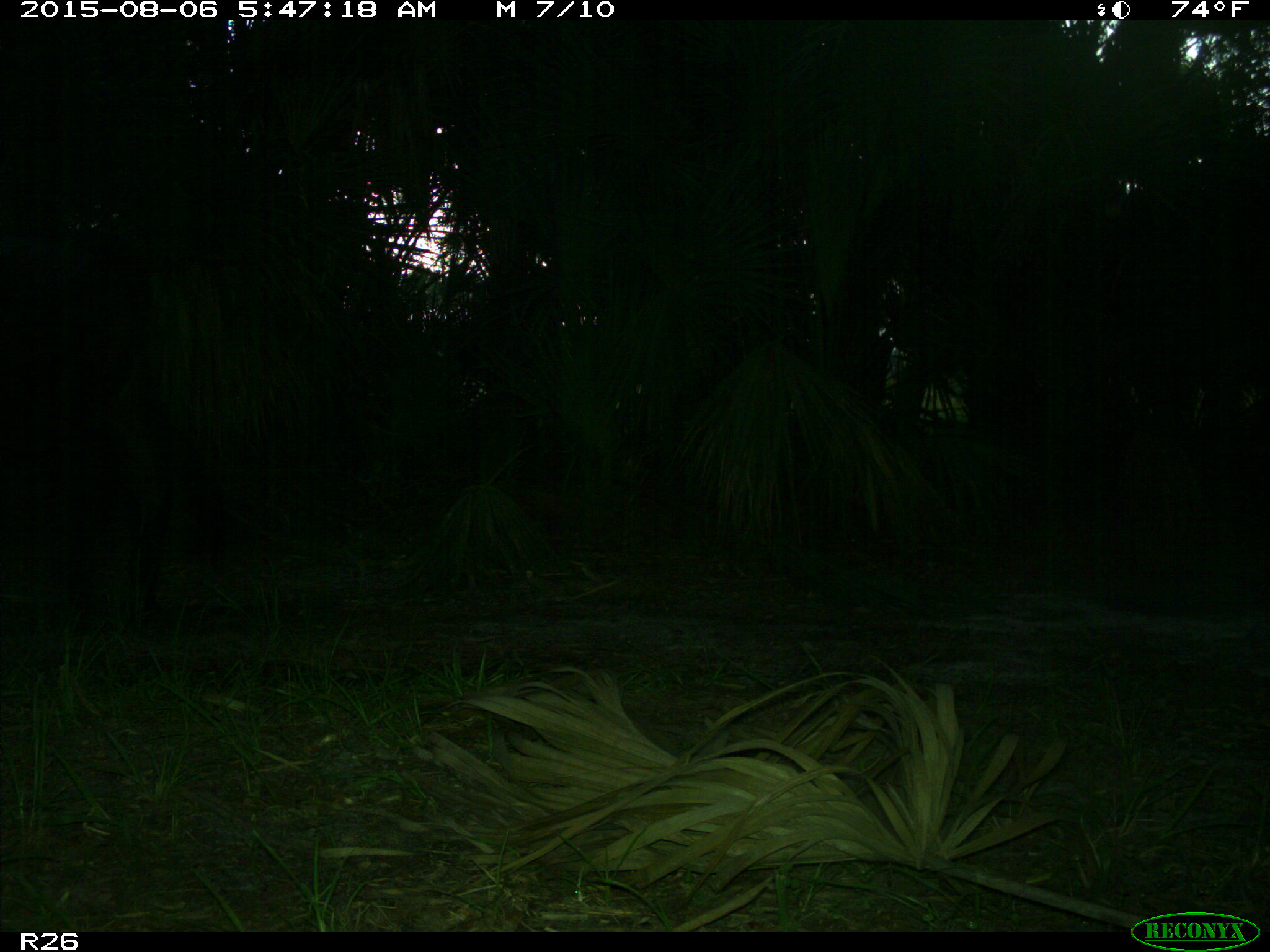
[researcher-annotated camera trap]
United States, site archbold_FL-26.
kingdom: Animalia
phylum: Chordata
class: Mammalia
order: Artiodactyla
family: Bovidae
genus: Bos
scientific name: Bos taurus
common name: domestic cow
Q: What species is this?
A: Bos taurus (domestic cow).